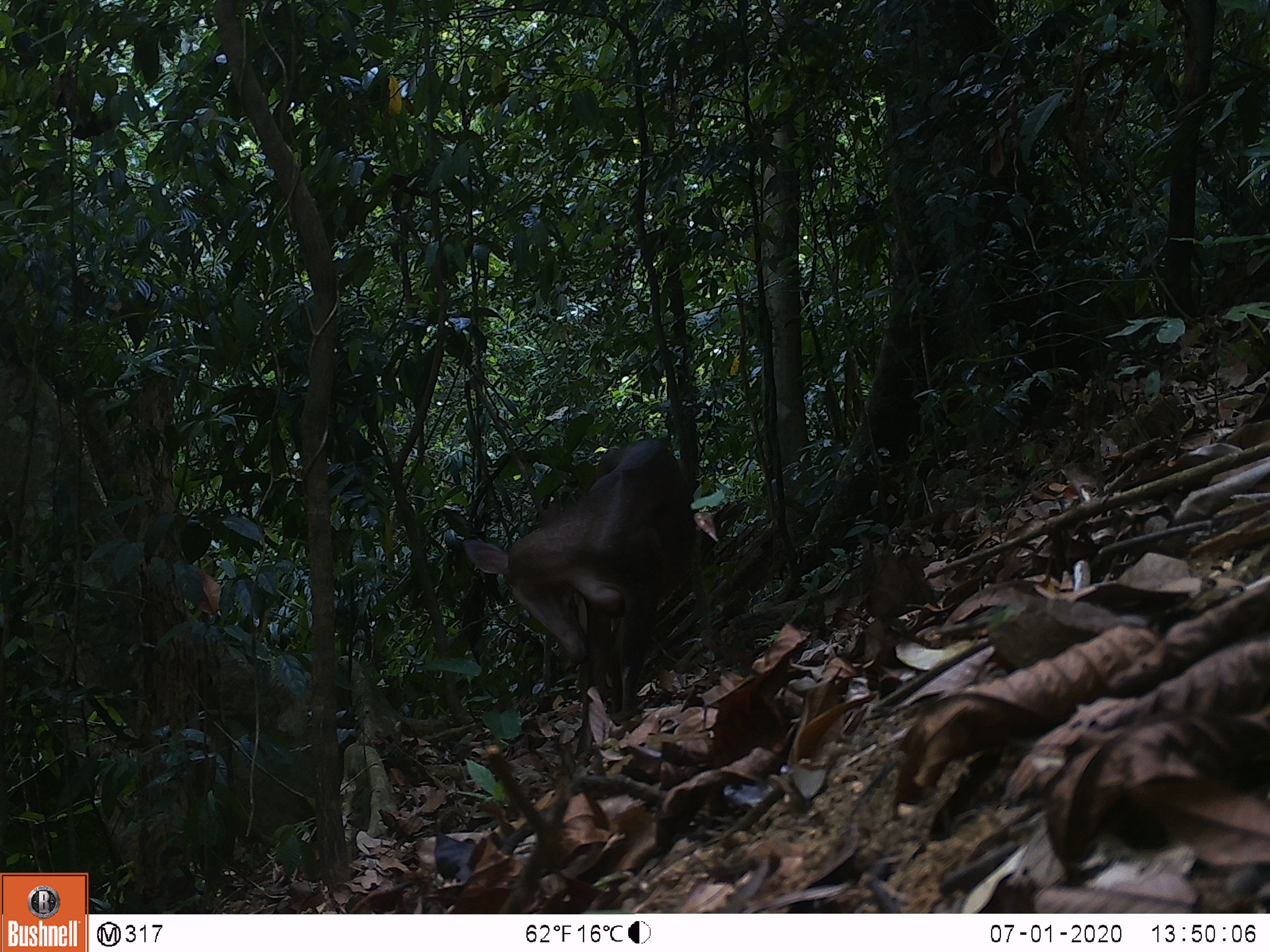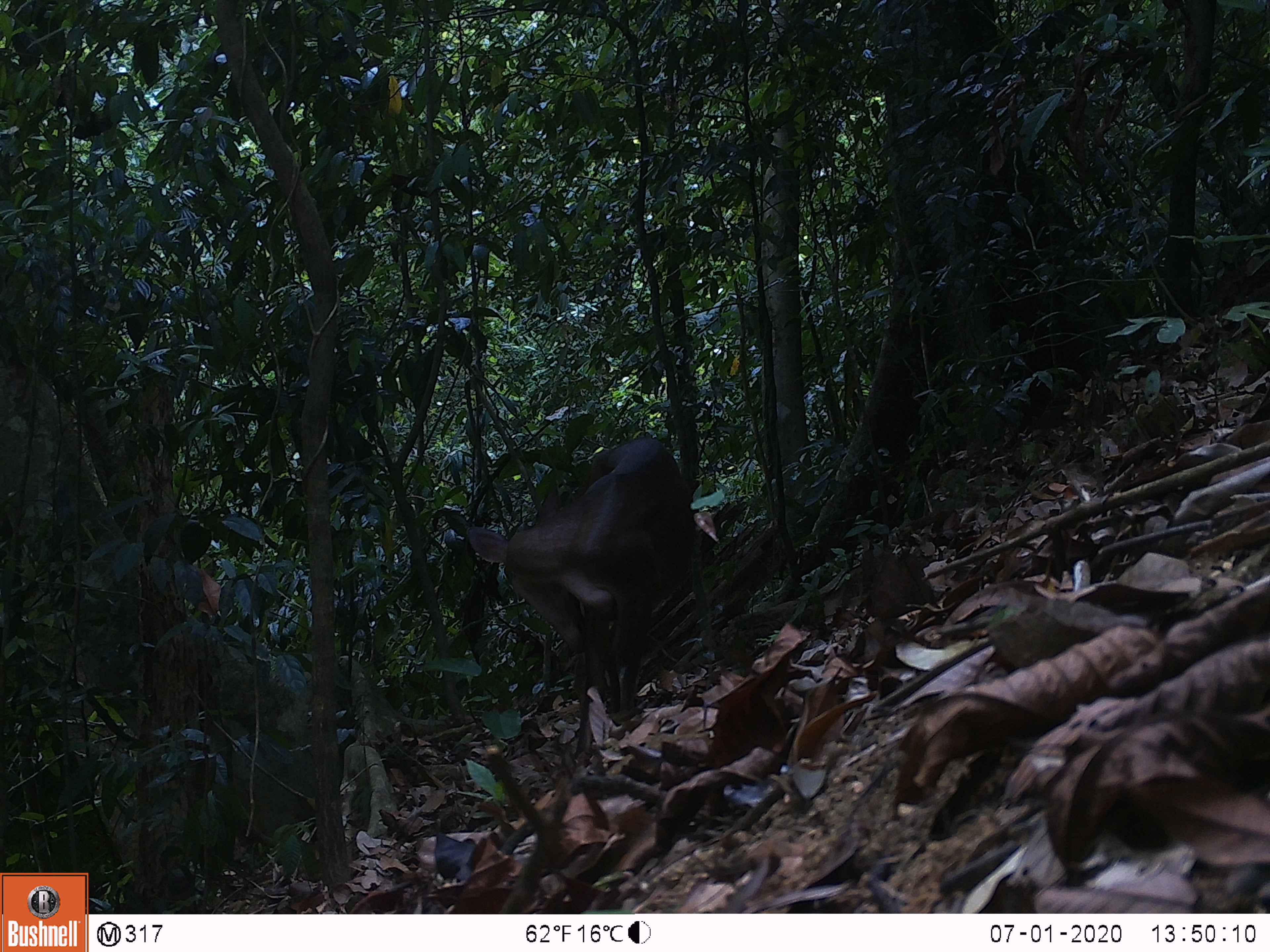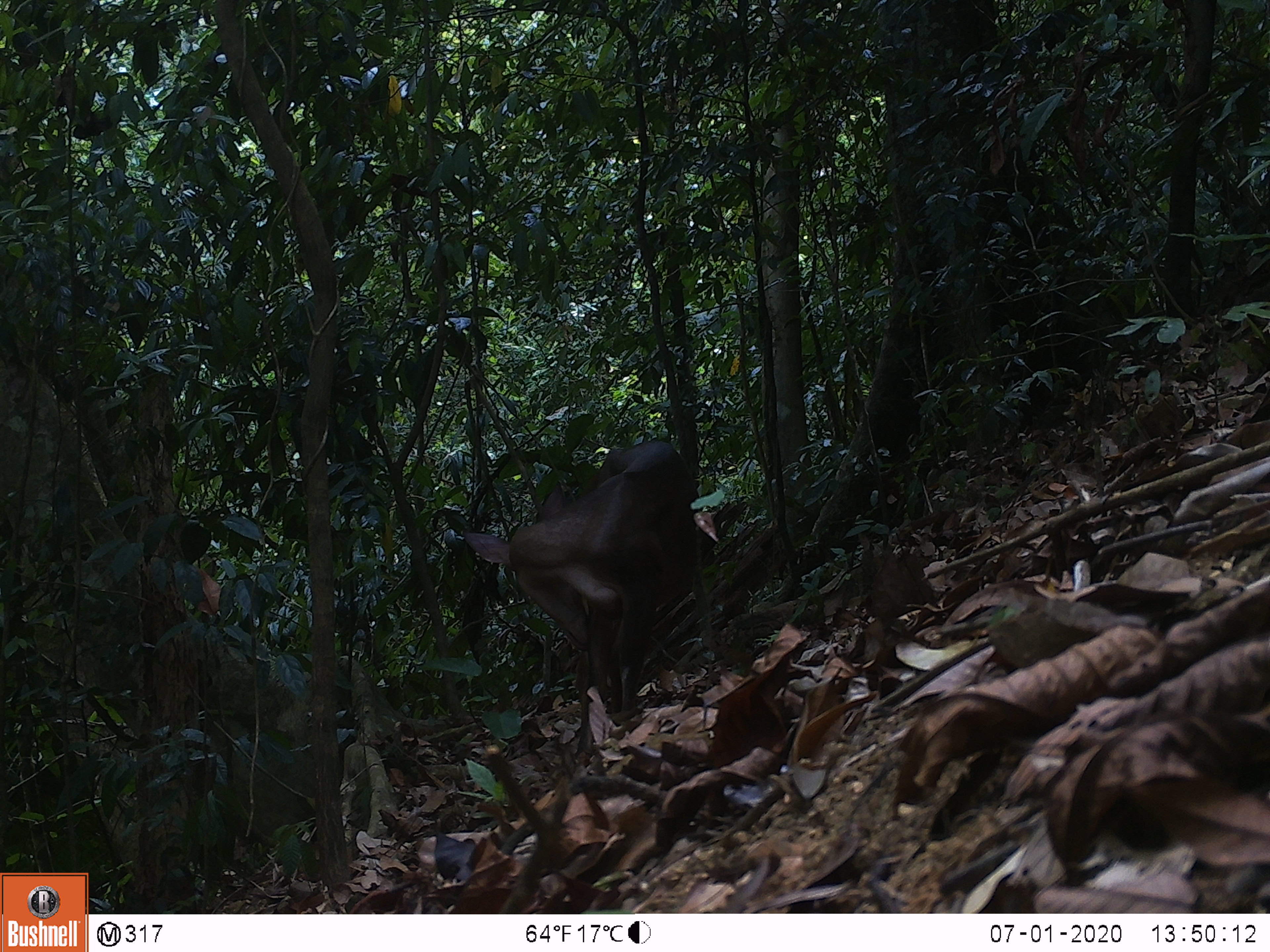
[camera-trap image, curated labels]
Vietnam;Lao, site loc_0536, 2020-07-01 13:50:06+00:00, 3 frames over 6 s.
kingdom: Animalia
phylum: Chordata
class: Mammalia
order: Artiodactyla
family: Cervidae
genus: Muntiacus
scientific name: Muntiacus vuquangensis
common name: large-antlered muntjac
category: large antlered muntjac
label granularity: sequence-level